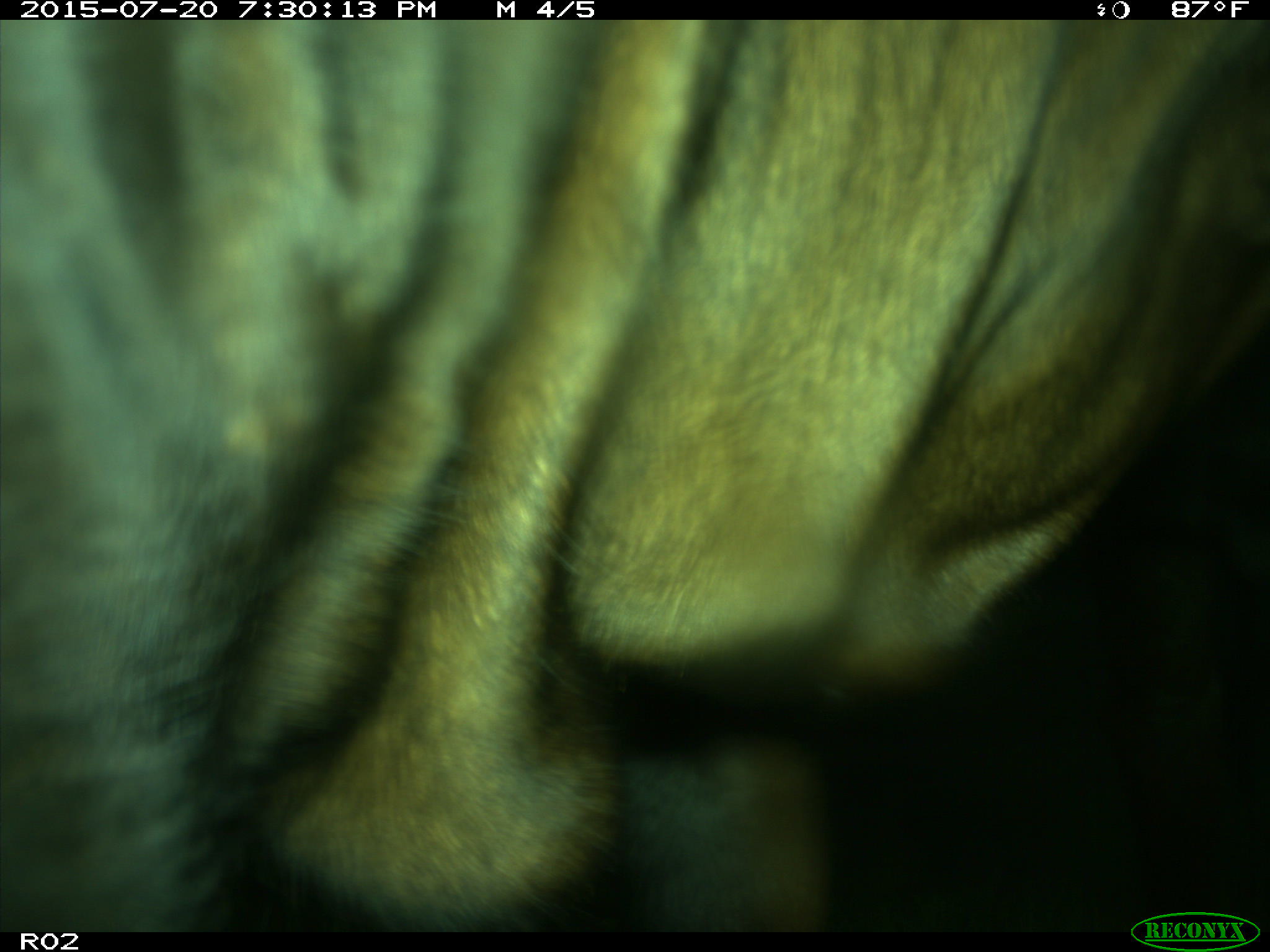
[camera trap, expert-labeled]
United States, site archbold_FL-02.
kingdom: Animalia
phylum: Chordata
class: Mammalia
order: Artiodactyla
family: Bovidae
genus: Bos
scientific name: Bos taurus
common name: domestic cow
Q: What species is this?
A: Bos taurus (domestic cow).